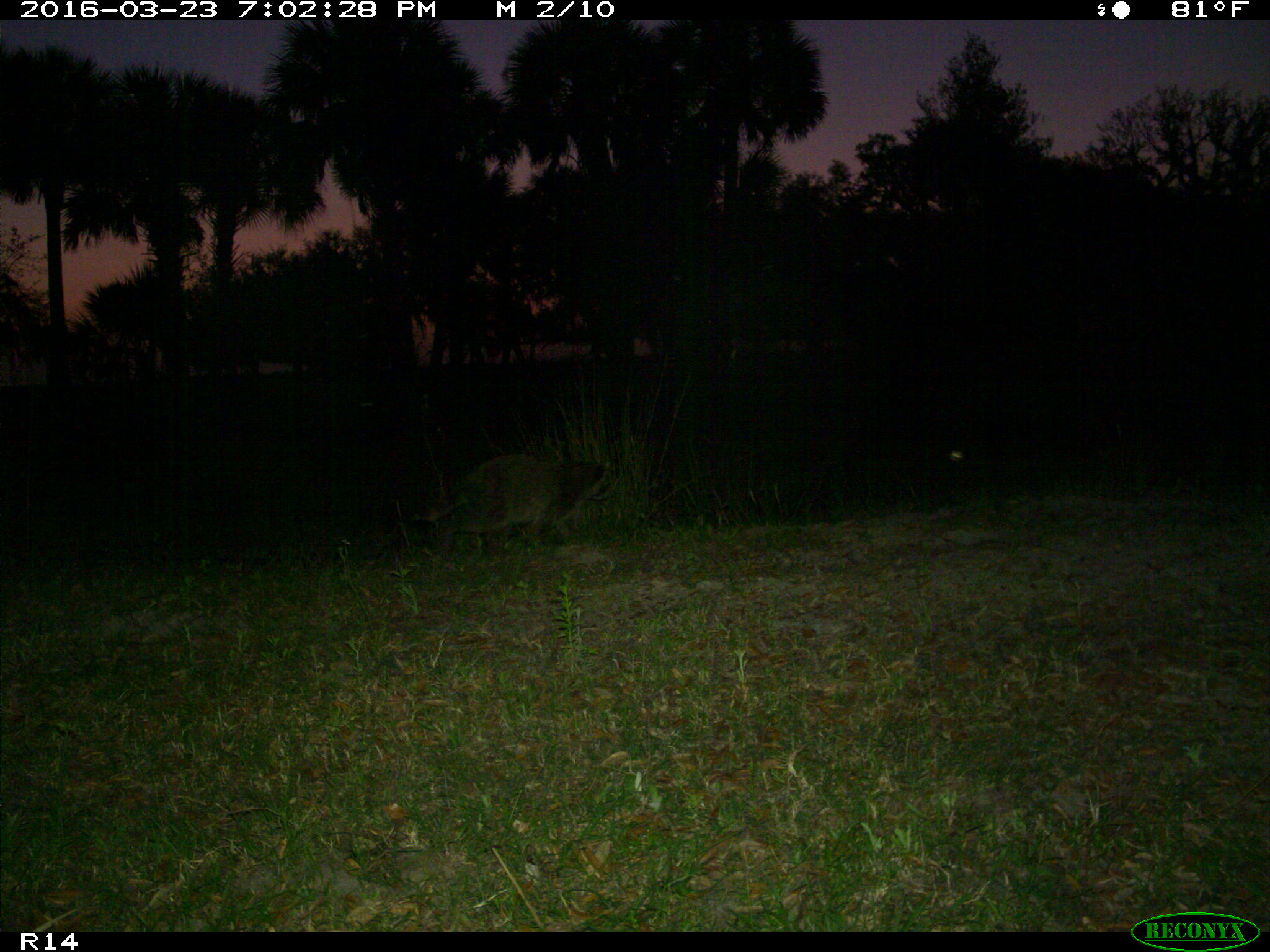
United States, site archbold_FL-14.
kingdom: Animalia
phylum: Chordata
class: Mammalia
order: Carnivora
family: Procyonidae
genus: Procyon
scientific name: Procyon lotor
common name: common raccoon